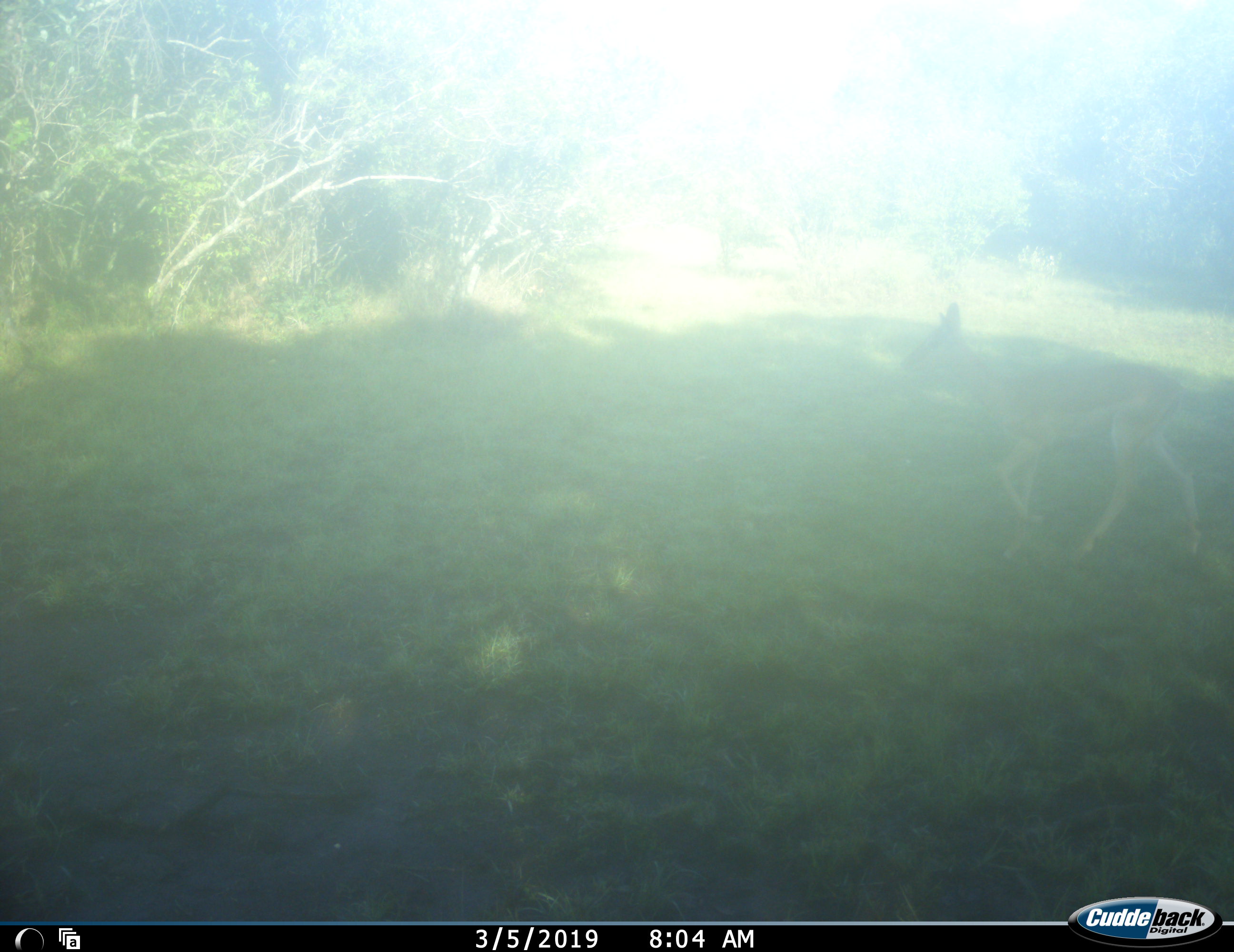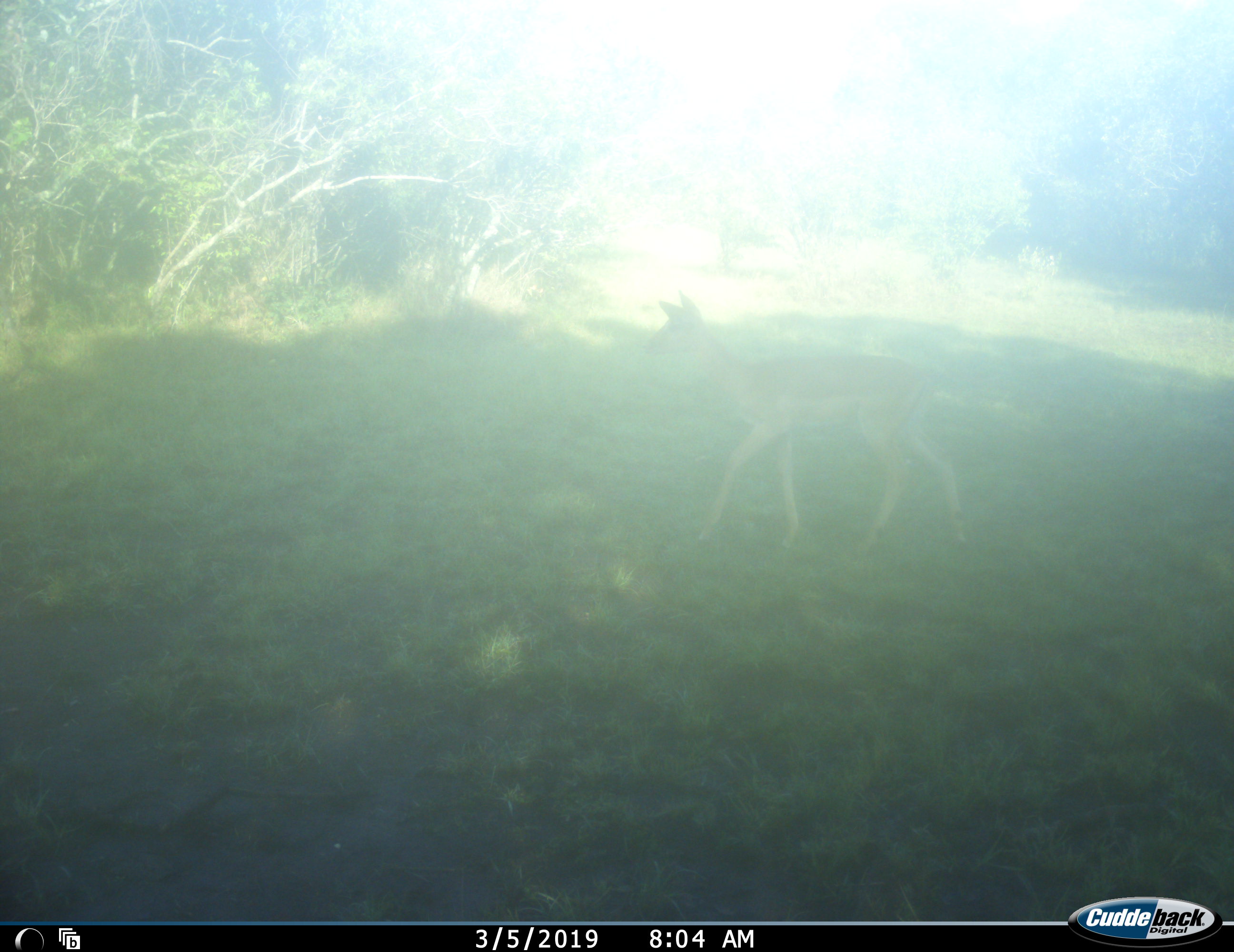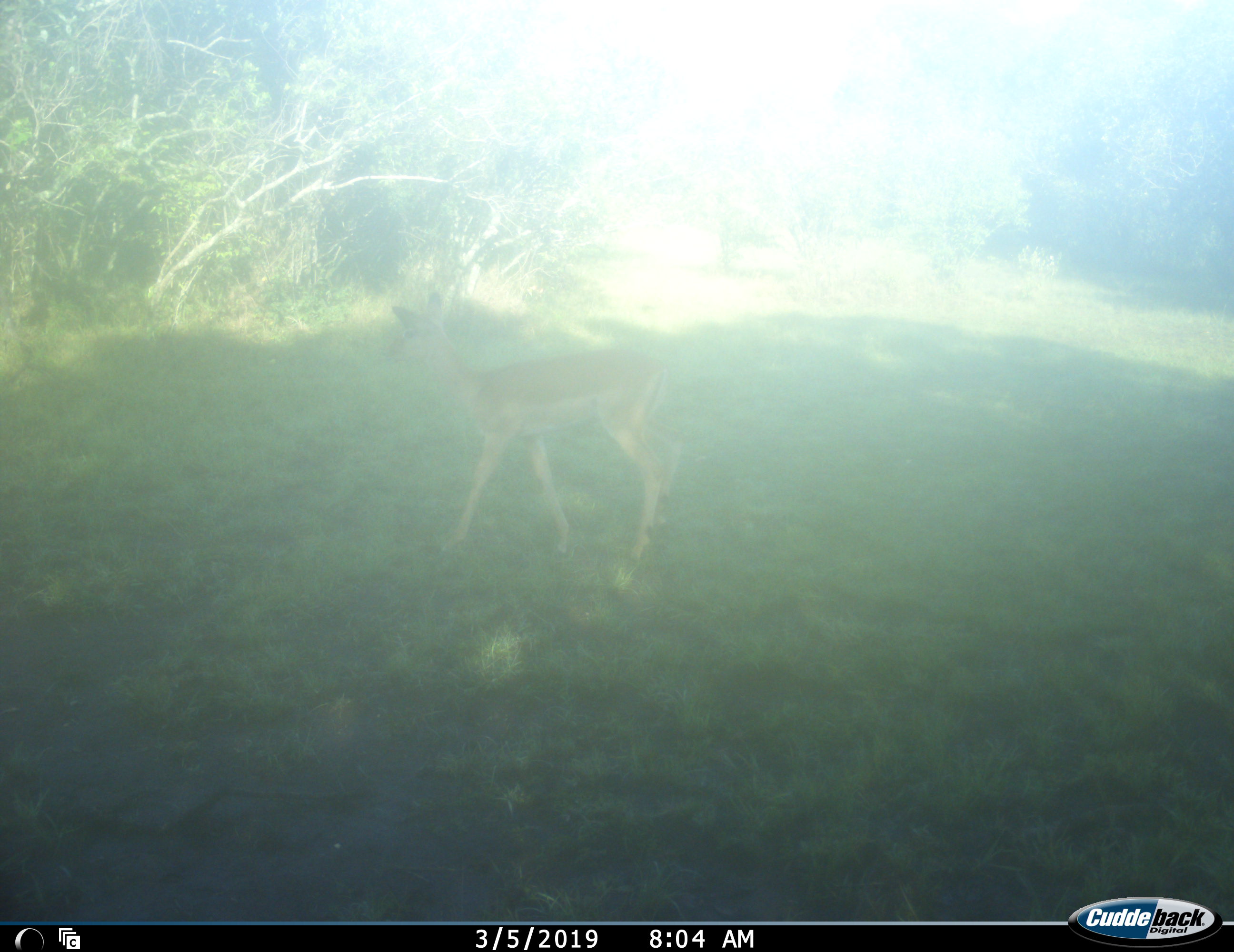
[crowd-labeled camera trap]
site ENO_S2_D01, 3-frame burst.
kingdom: Animalia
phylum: Chordata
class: Mammalia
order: Artiodactyla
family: Bovidae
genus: Aepyceros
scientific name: Aepyceros melampus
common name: impala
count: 1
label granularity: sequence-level